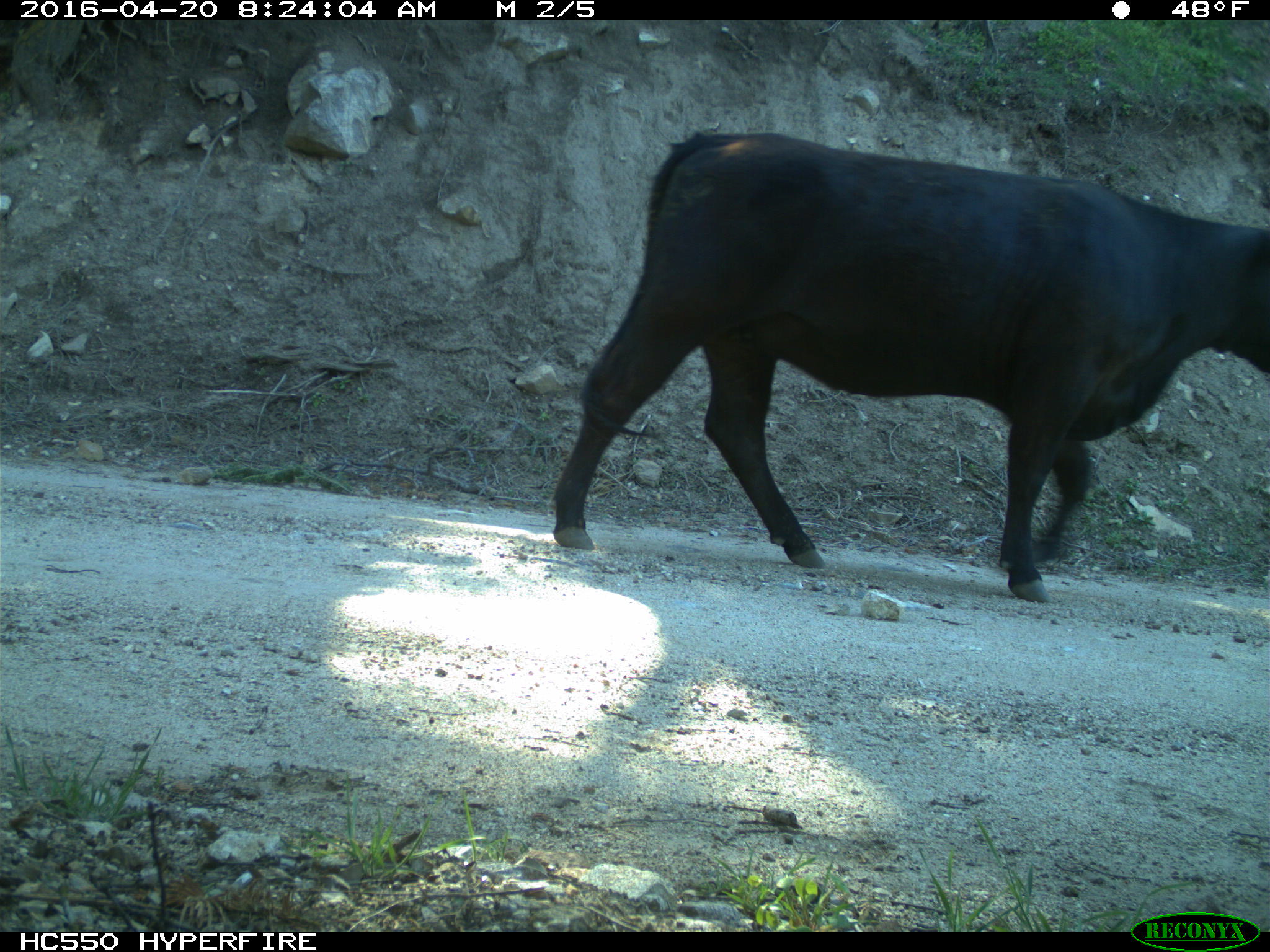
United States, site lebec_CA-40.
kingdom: Animalia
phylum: Chordata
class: Mammalia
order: Artiodactyla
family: Bovidae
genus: Bos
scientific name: Bos taurus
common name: domestic cow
Bos taurus (domestic cow).